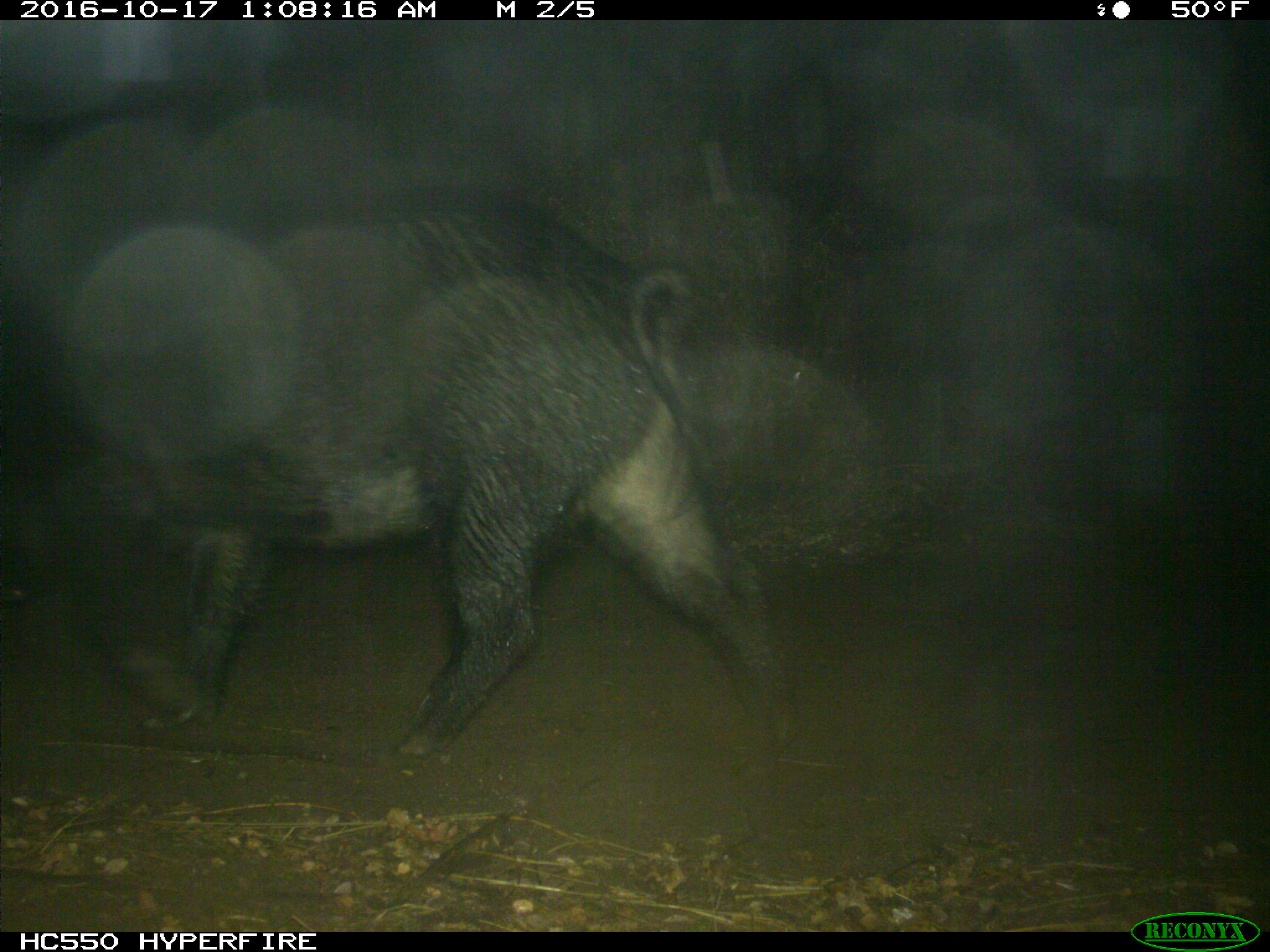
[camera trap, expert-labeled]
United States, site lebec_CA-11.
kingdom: Animalia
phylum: Chordata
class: Mammalia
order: Artiodactyla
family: Suidae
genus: Sus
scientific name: Sus scrofa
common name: wild boar